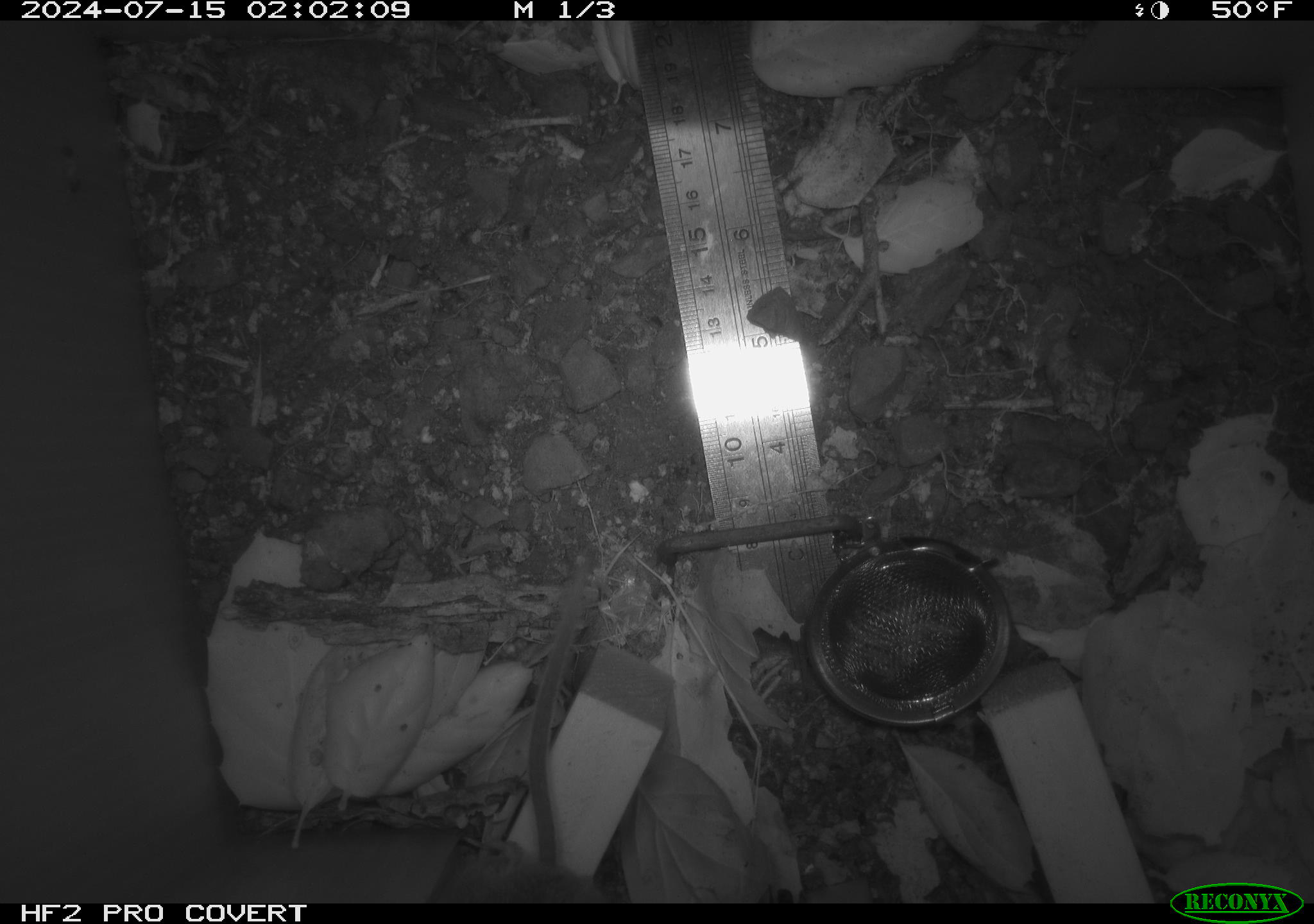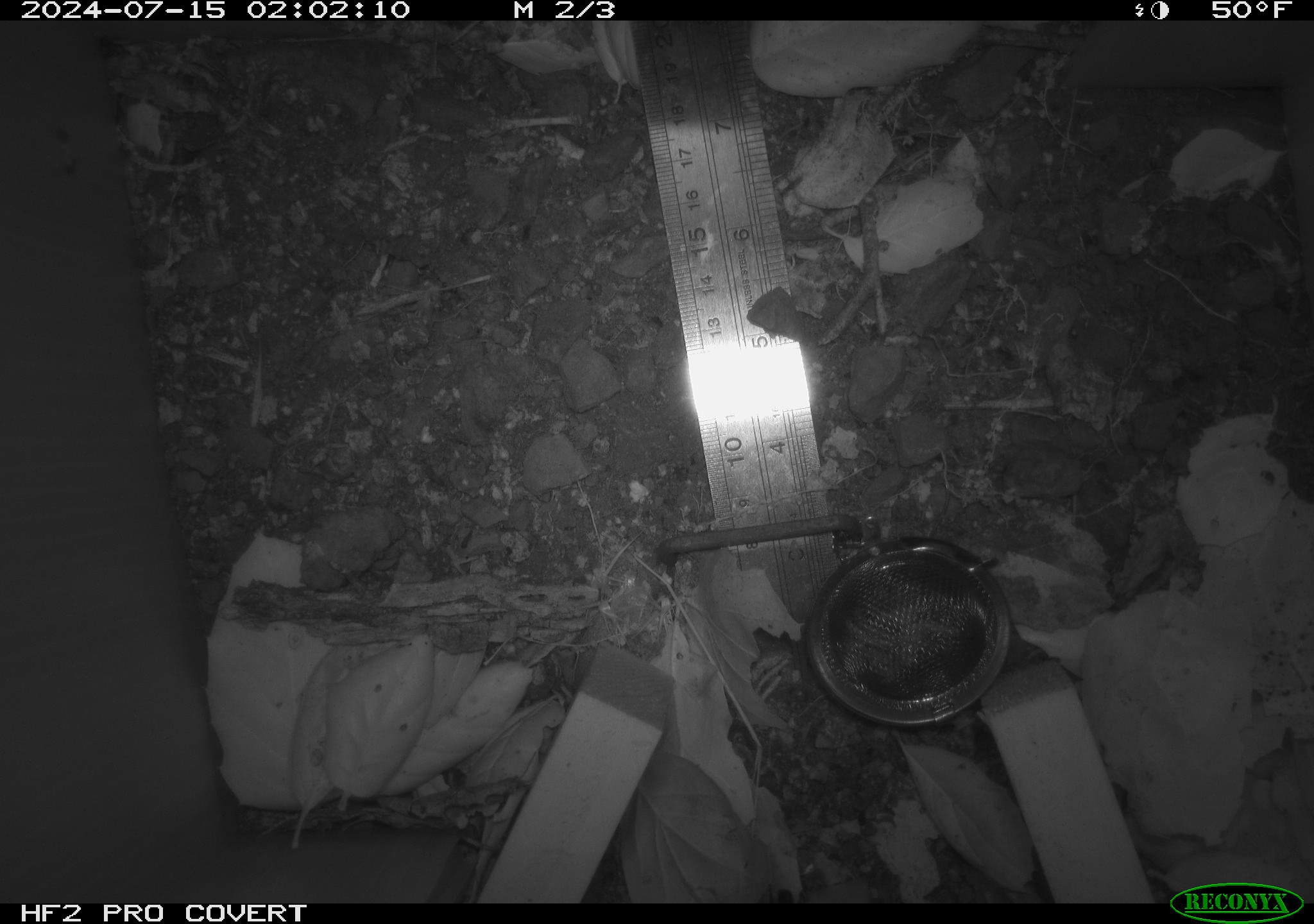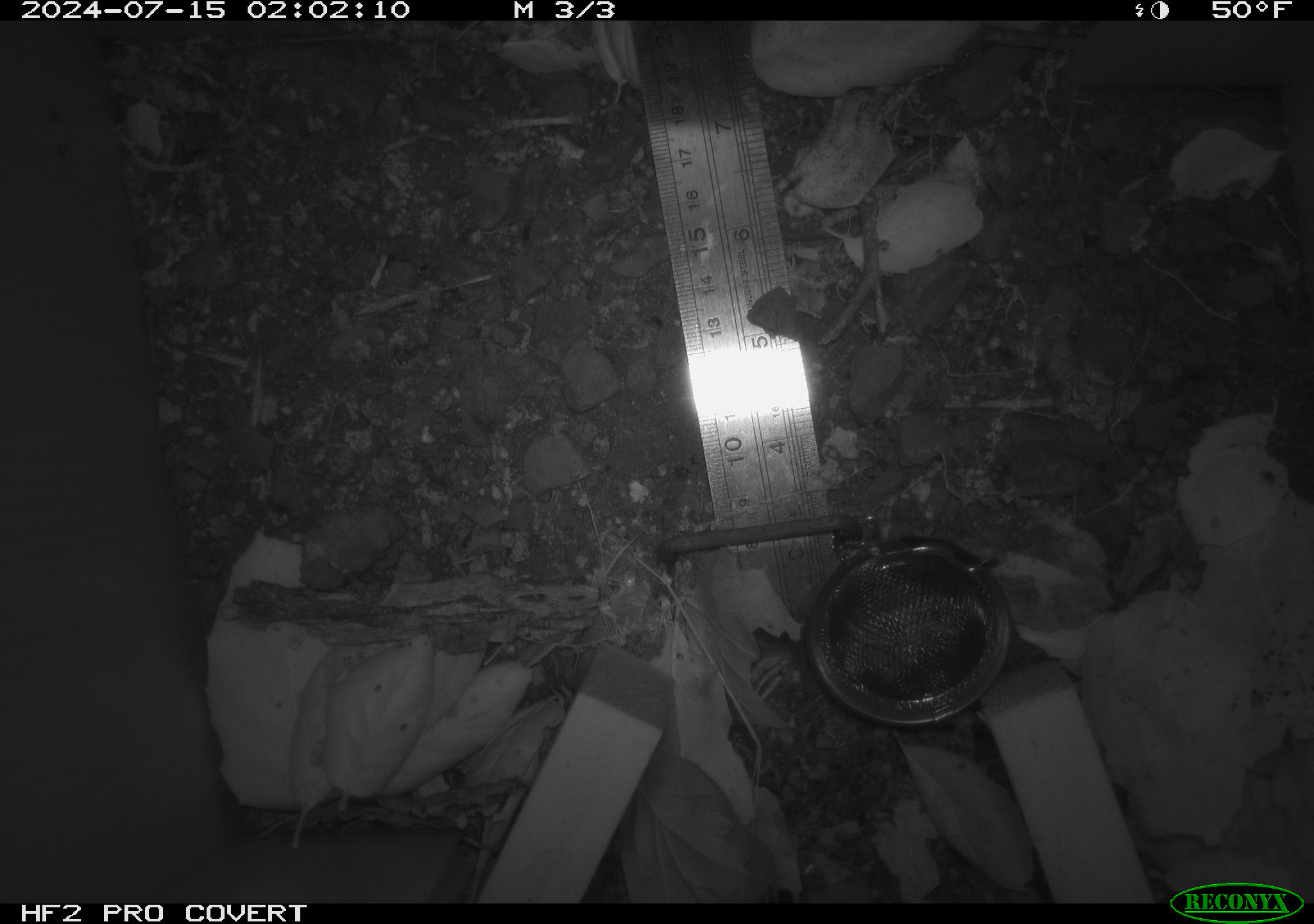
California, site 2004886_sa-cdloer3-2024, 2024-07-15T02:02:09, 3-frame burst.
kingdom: Animalia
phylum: Chordata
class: Mammalia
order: Rodentia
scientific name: Rodentia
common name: rodent